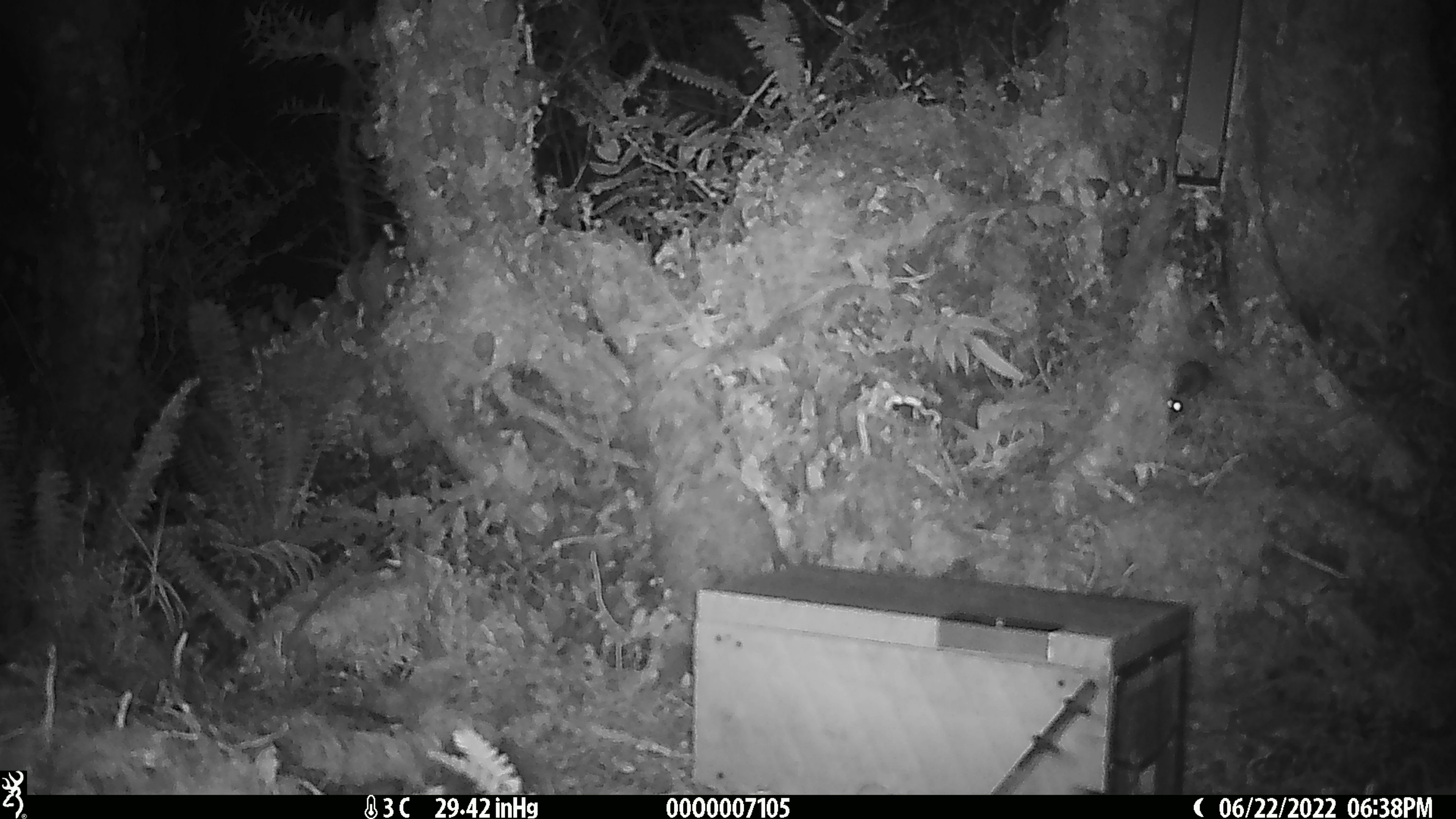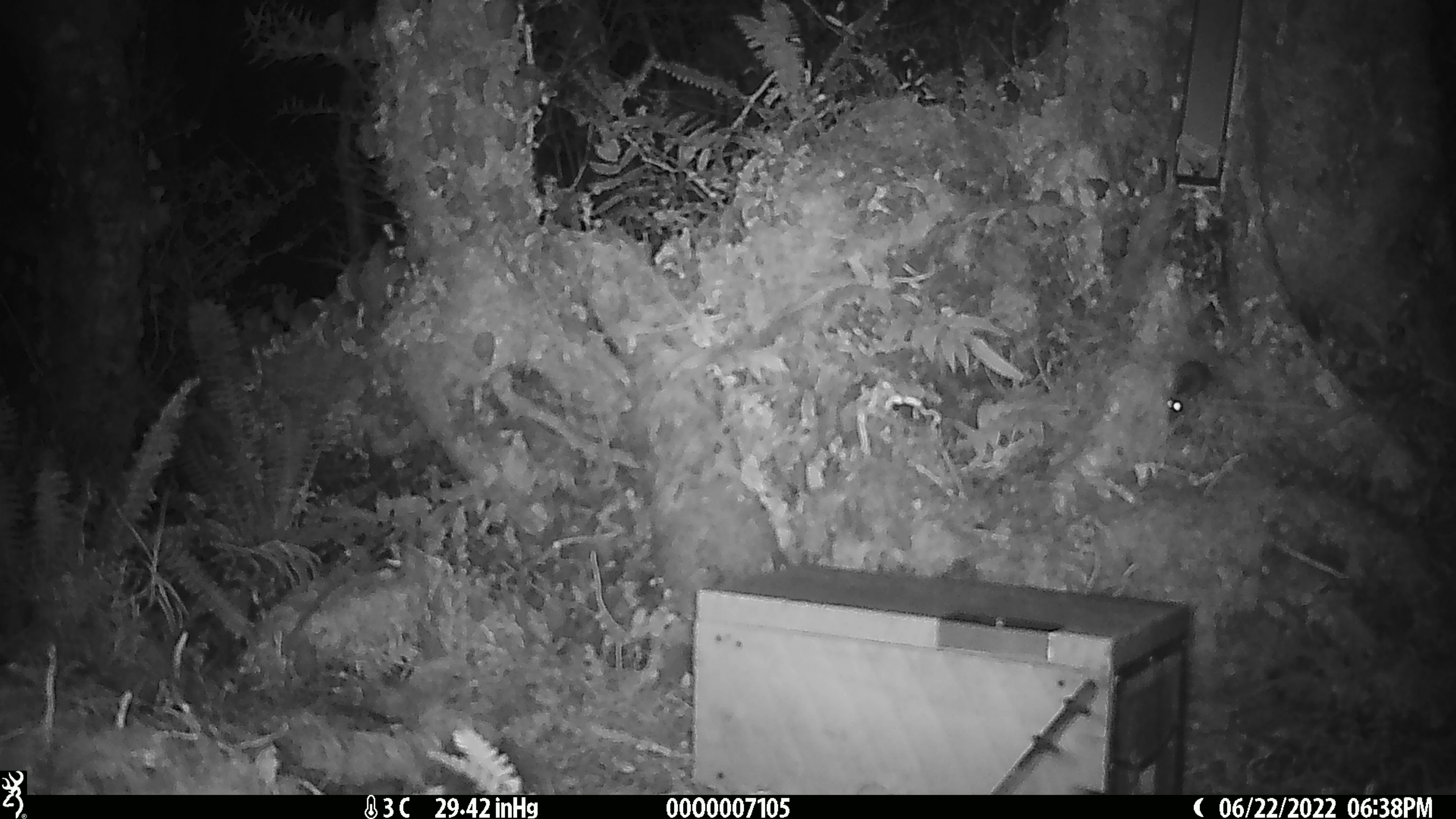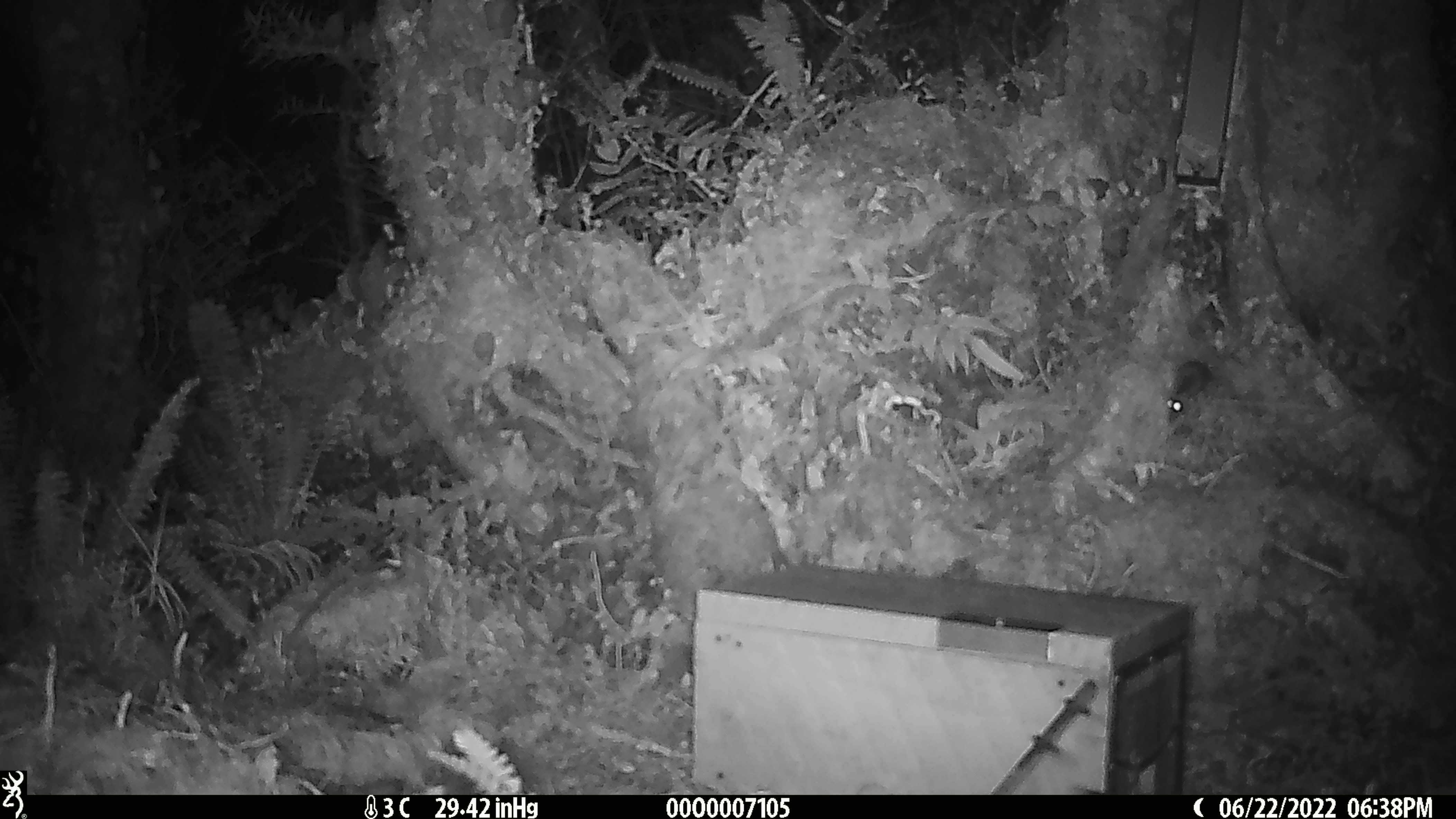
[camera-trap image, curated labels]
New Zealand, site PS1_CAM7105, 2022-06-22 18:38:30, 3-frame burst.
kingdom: Animalia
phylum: Chordata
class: Mammalia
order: Rodentia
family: Muridae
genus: Mus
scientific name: Mus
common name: mouse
Mouse (Mus).